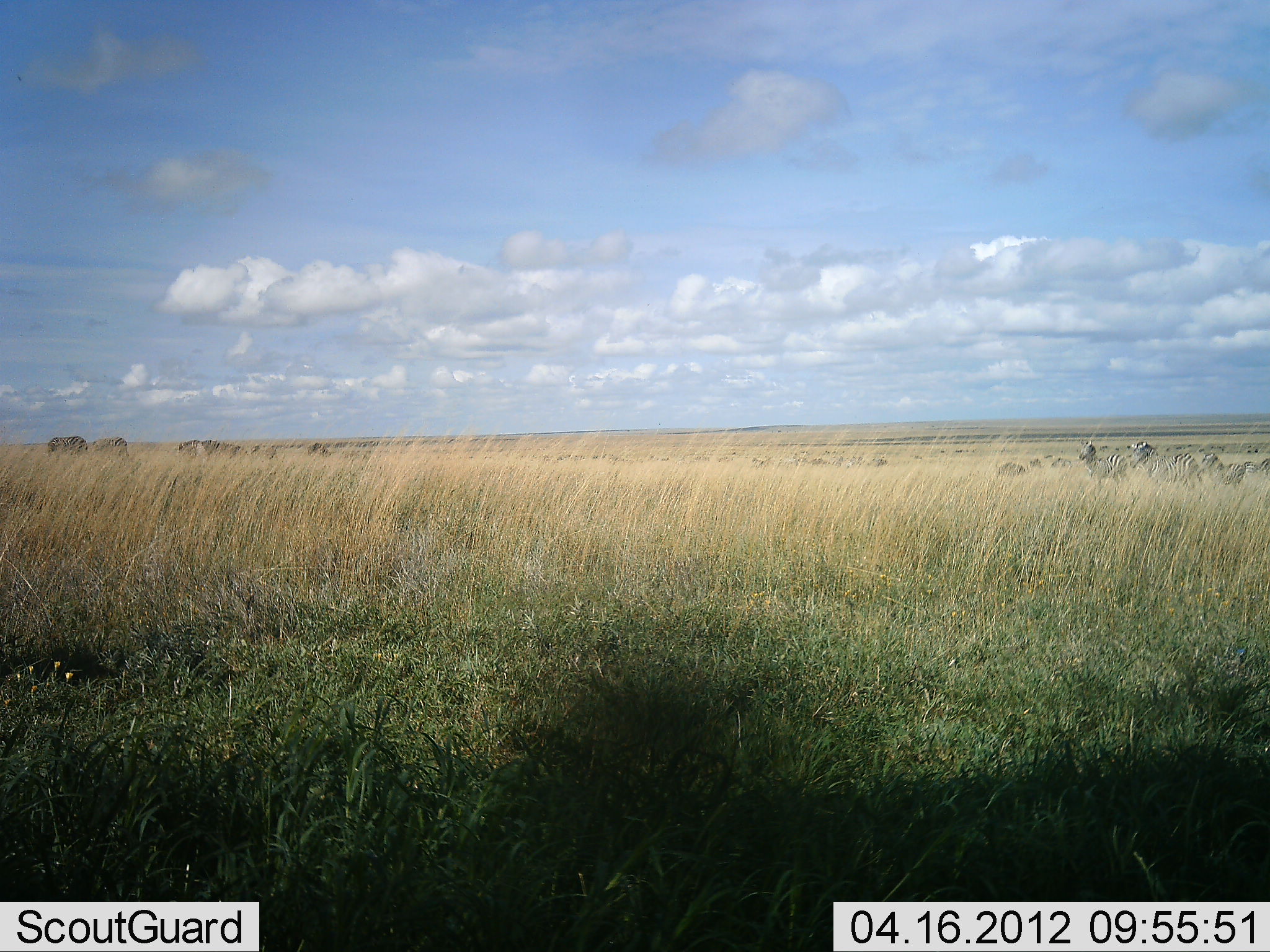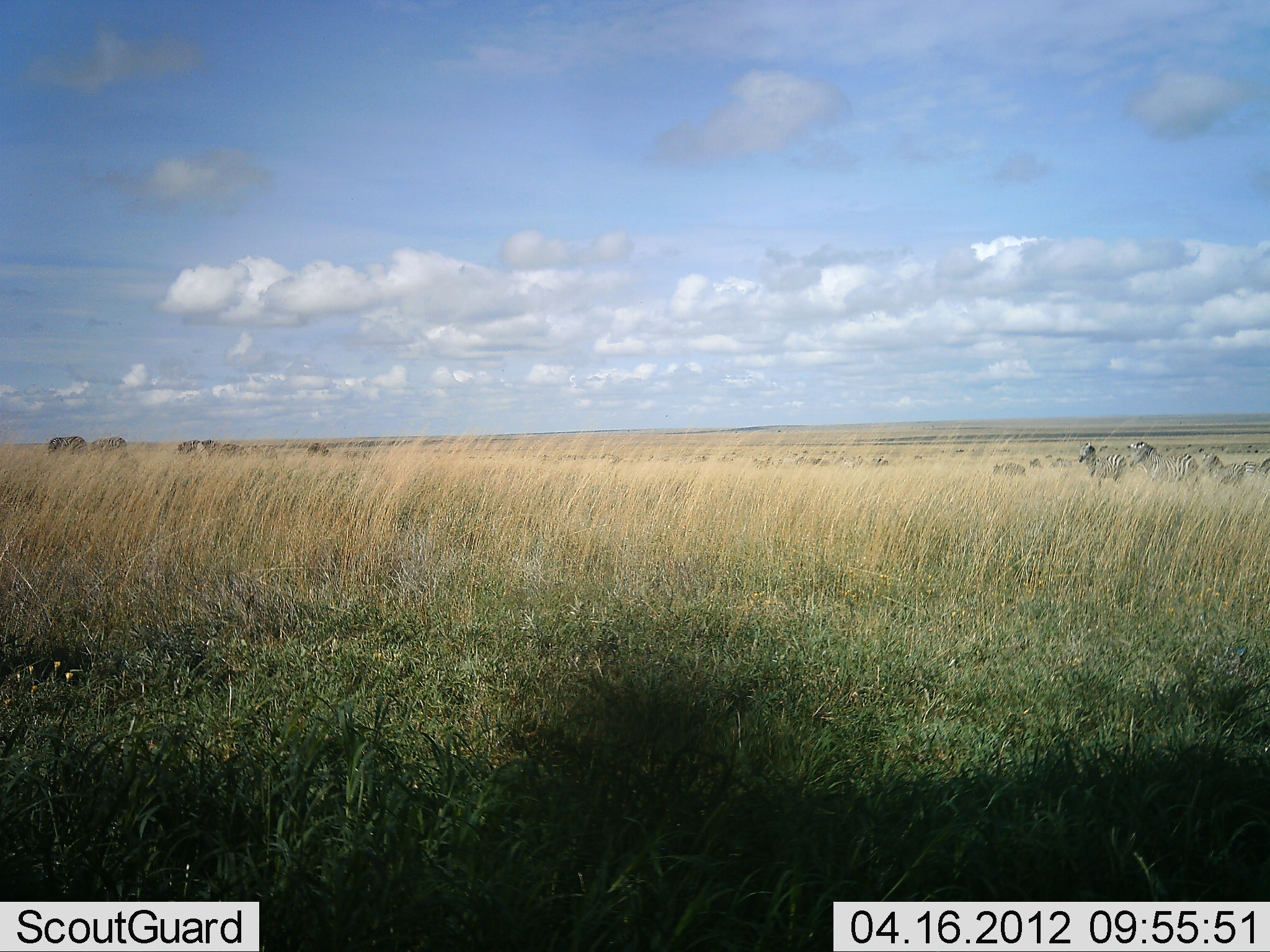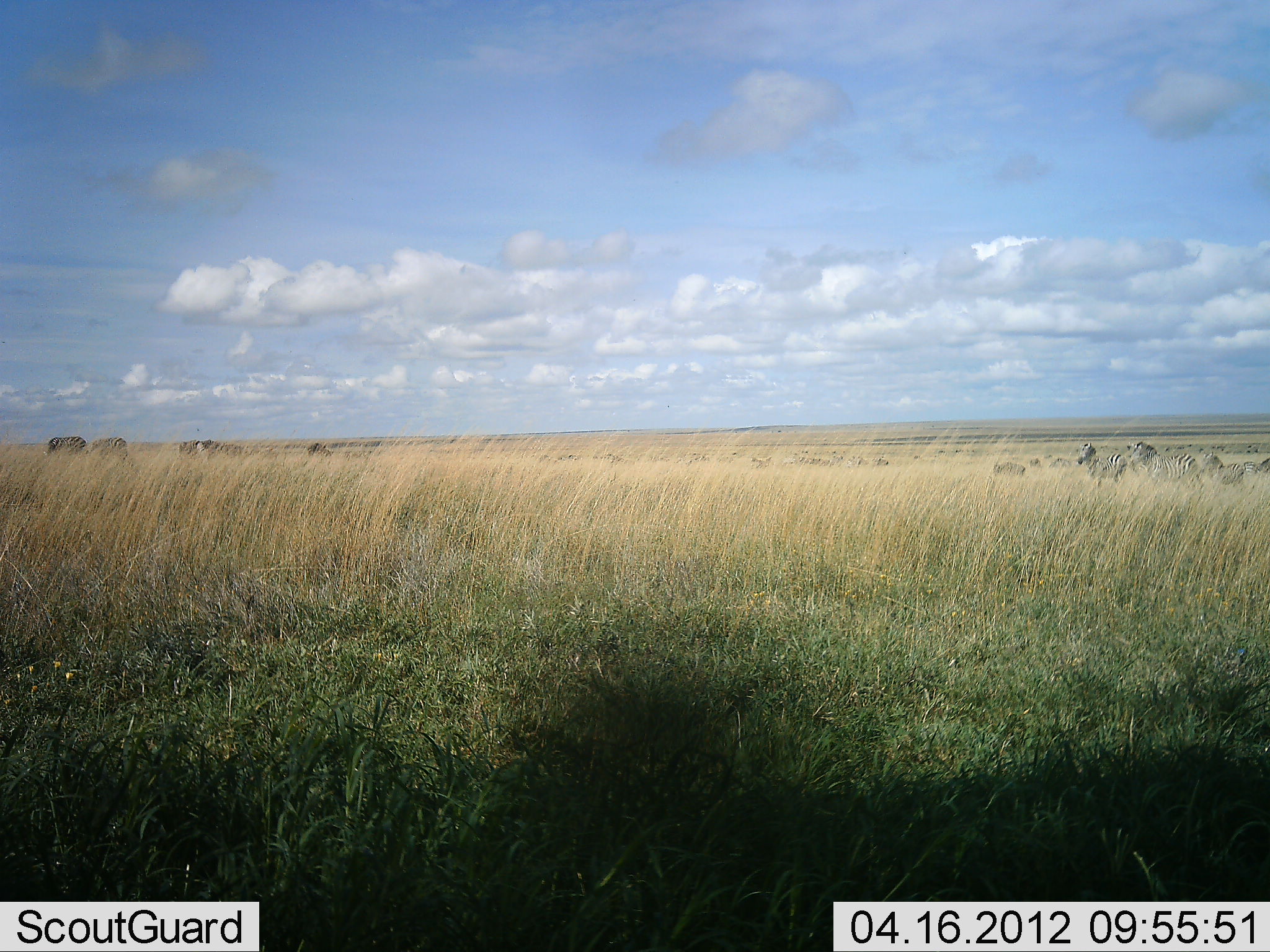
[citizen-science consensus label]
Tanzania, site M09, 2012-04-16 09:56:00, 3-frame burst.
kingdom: Animalia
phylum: Chordata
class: Mammalia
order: Perissodactyla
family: Equidae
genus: Equus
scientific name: Equus quagga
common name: plains zebra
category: zebra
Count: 5.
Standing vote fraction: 87%.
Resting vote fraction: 3%.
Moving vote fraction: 13%.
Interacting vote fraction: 0%.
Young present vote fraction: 0%.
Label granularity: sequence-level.